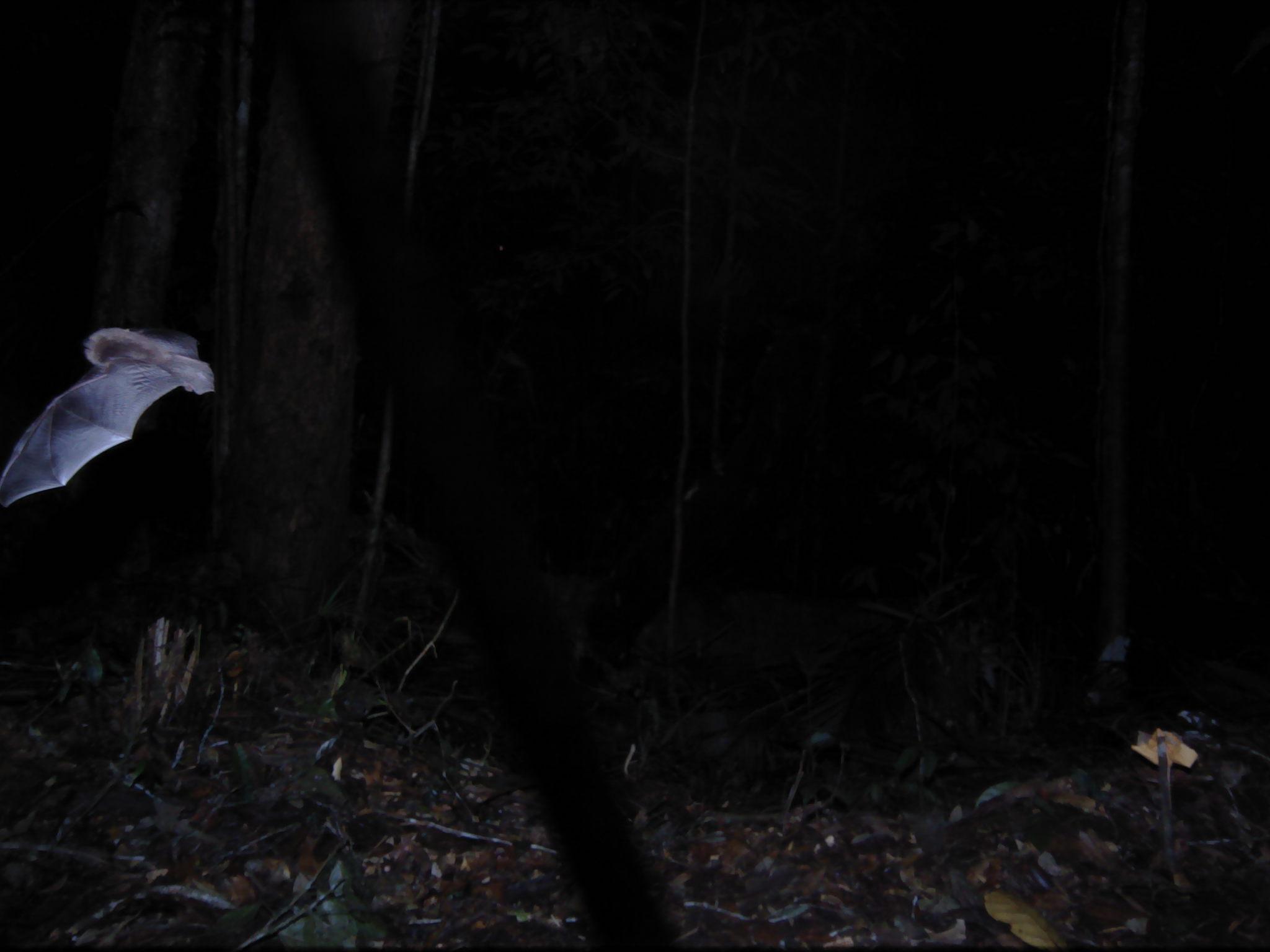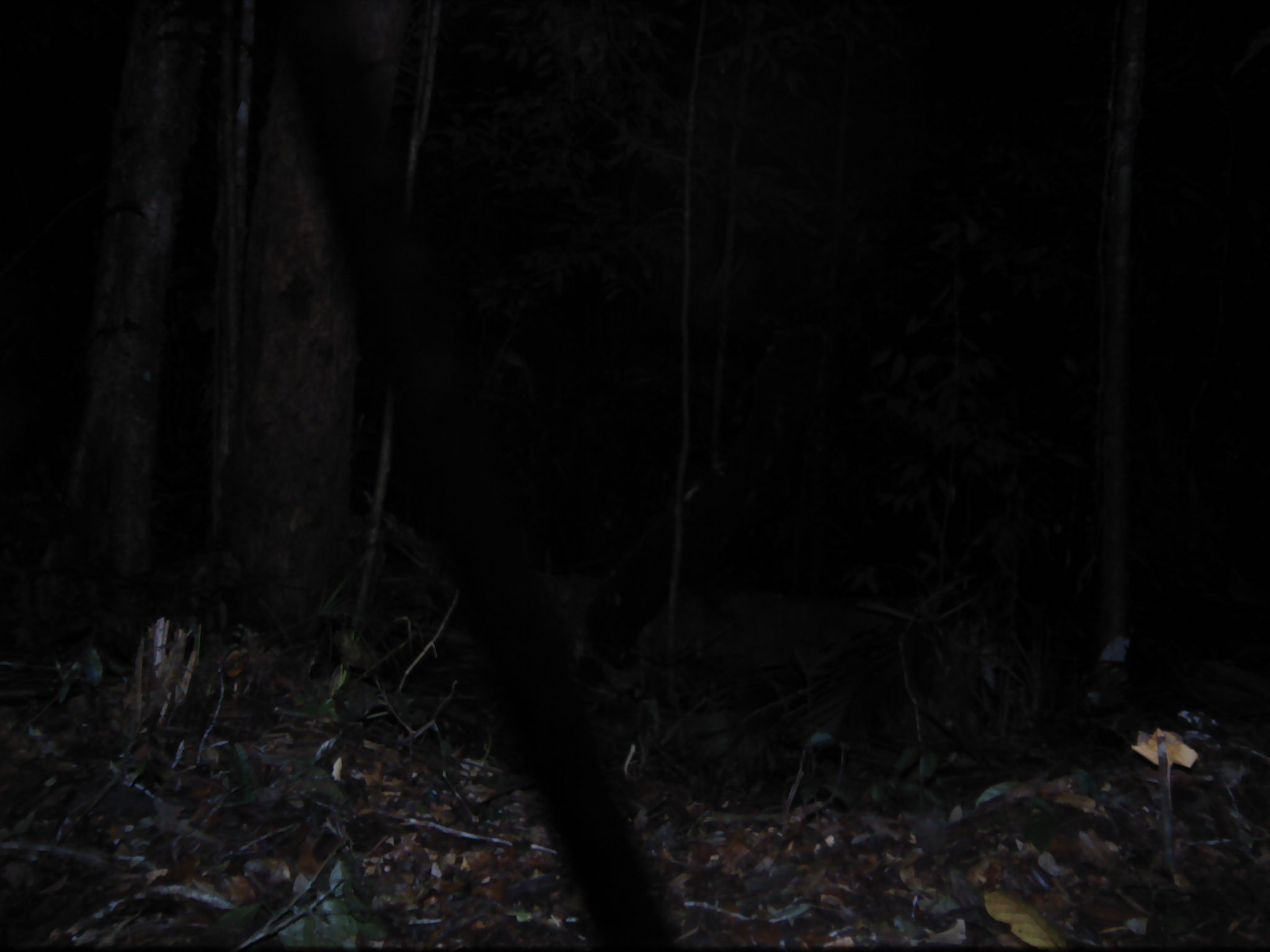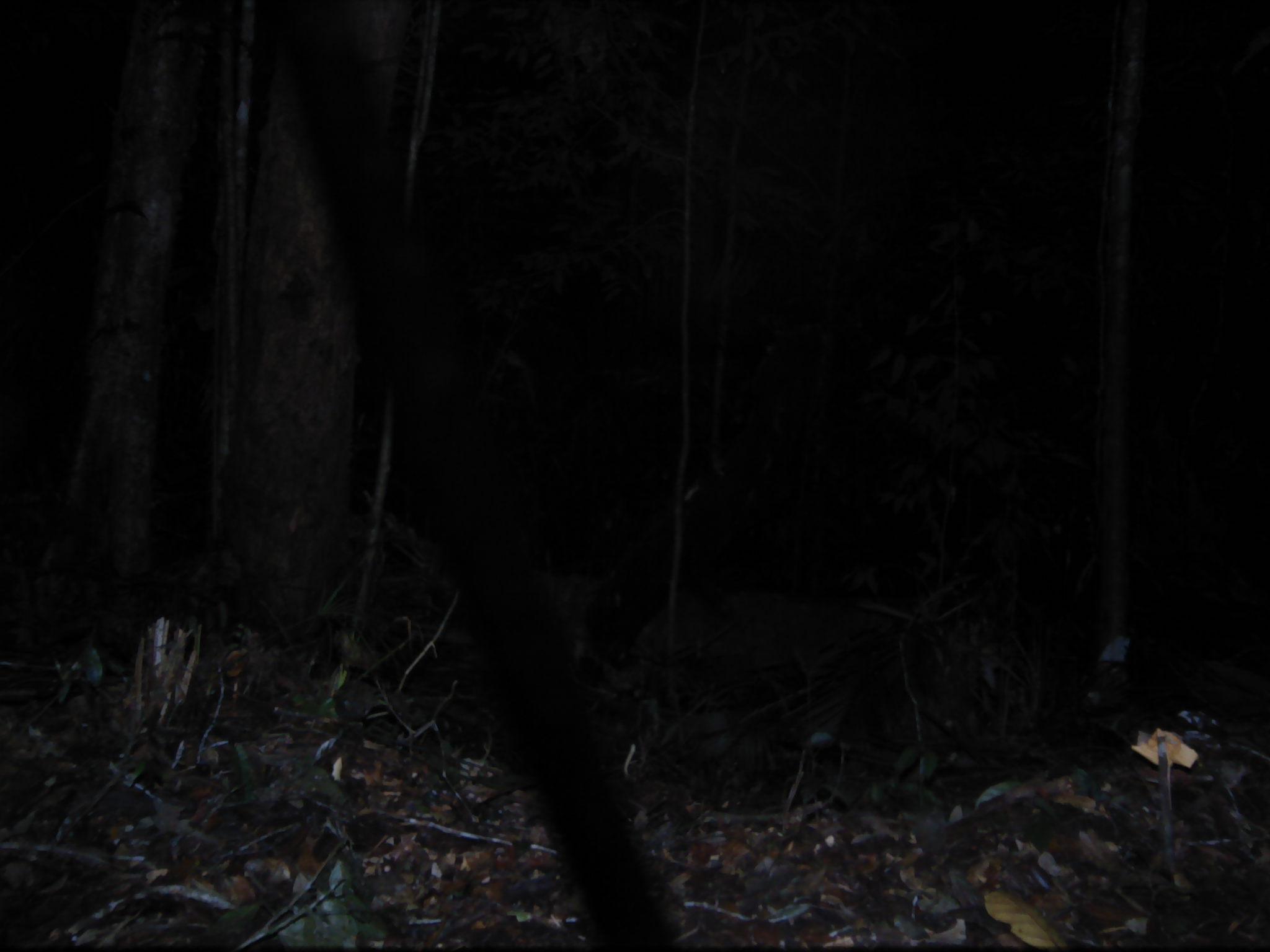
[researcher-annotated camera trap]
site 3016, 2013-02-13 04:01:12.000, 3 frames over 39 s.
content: unidentified animal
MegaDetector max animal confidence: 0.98